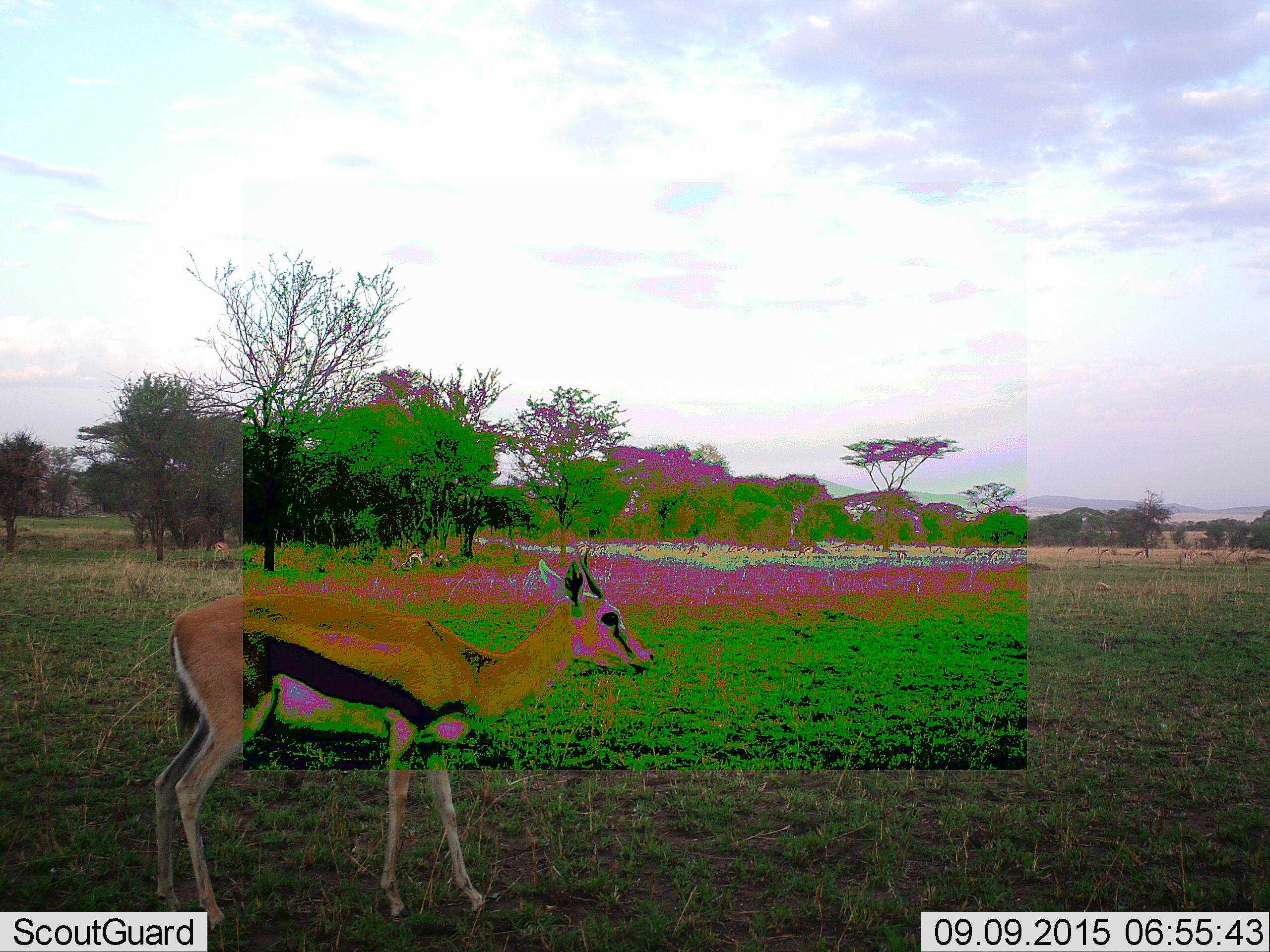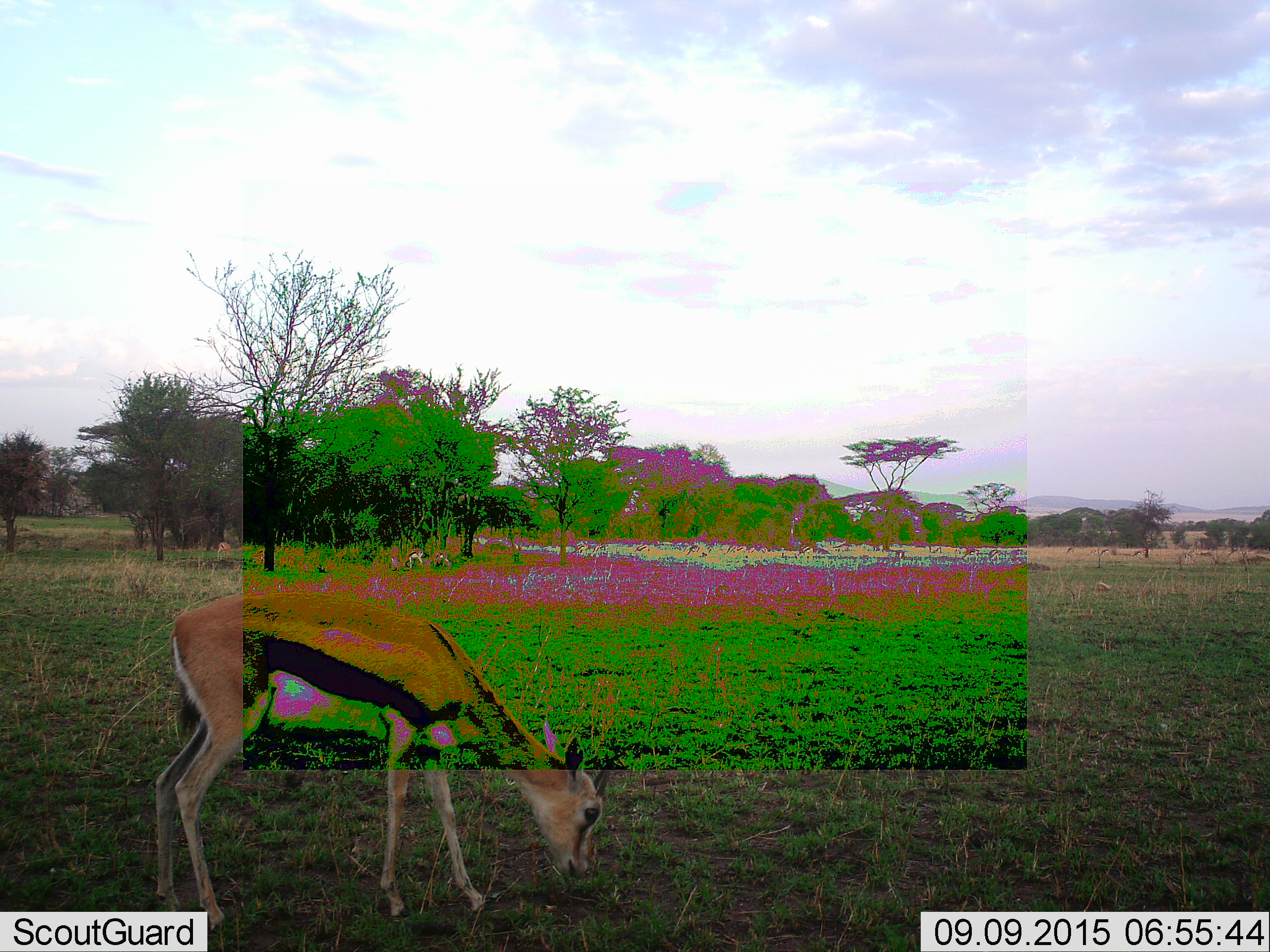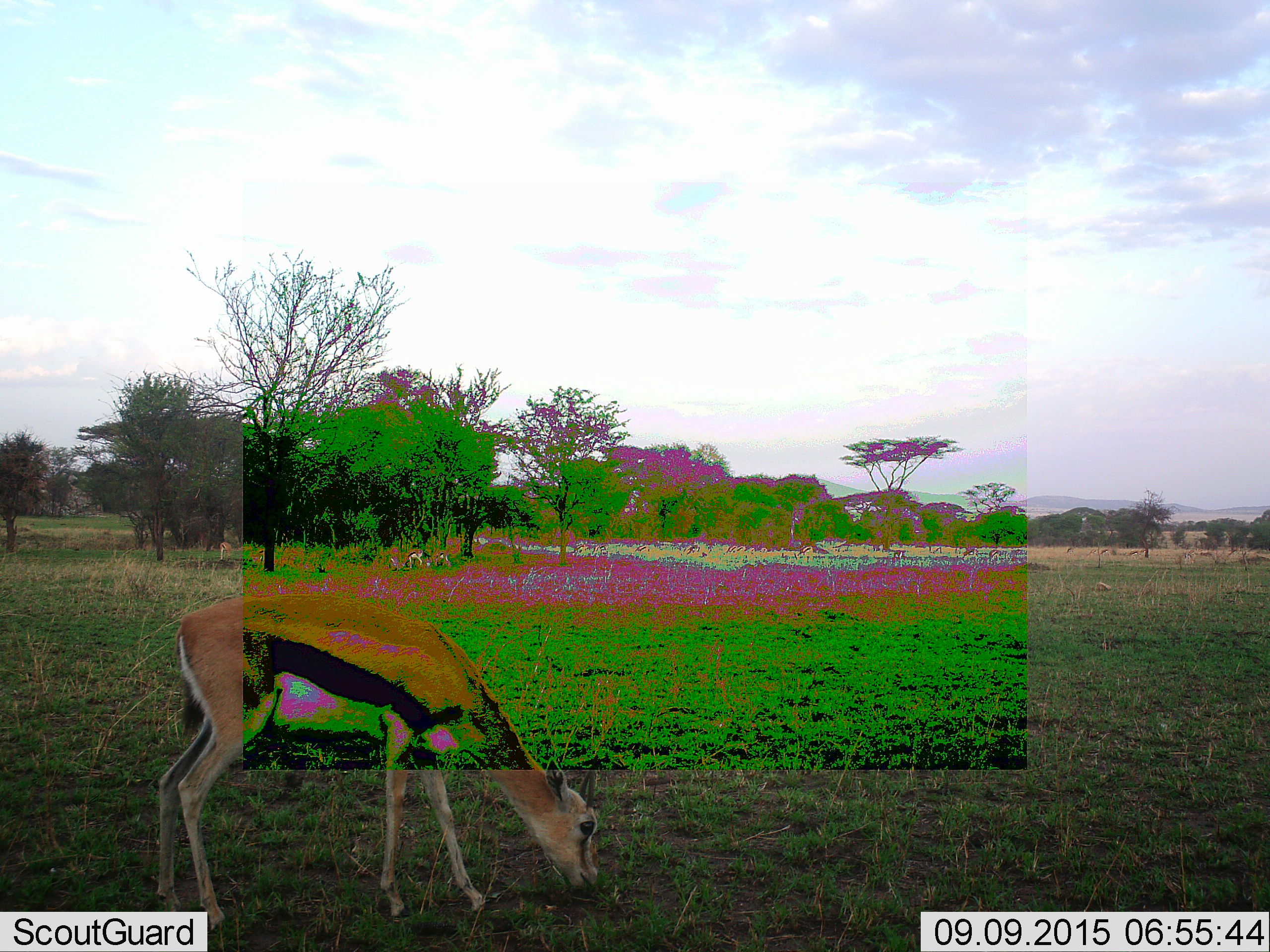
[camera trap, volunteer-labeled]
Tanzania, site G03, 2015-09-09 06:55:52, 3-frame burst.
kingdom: Animalia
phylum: Chordata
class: Mammalia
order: Artiodactyla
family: Bovidae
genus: Eudorcas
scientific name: Eudorcas thomsonii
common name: thomson's gazelle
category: gazellethomsons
Gazellethomsons (thomson's gazelle) (Eudorcas thomsonii), count 7. Behavior (volunteer vote fractions): standing 71%, resting 6%, moving 47%, interacting 0%. Young present (vote fraction): 12%. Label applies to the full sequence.